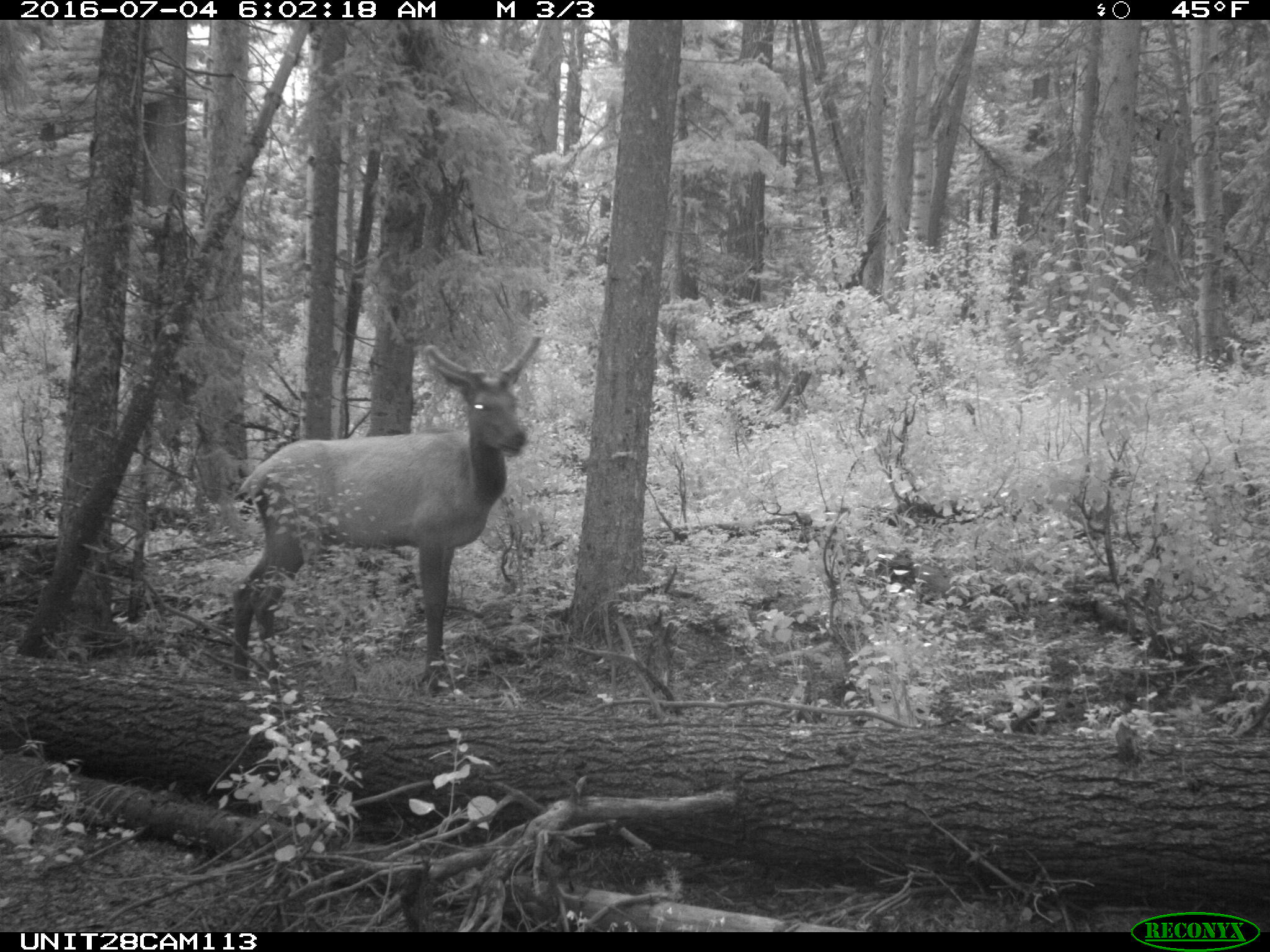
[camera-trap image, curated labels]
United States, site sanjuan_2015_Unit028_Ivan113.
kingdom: Animalia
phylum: Chordata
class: Mammalia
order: Artiodactyla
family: Cervidae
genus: Cervus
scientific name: Cervus elaphus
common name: red deer